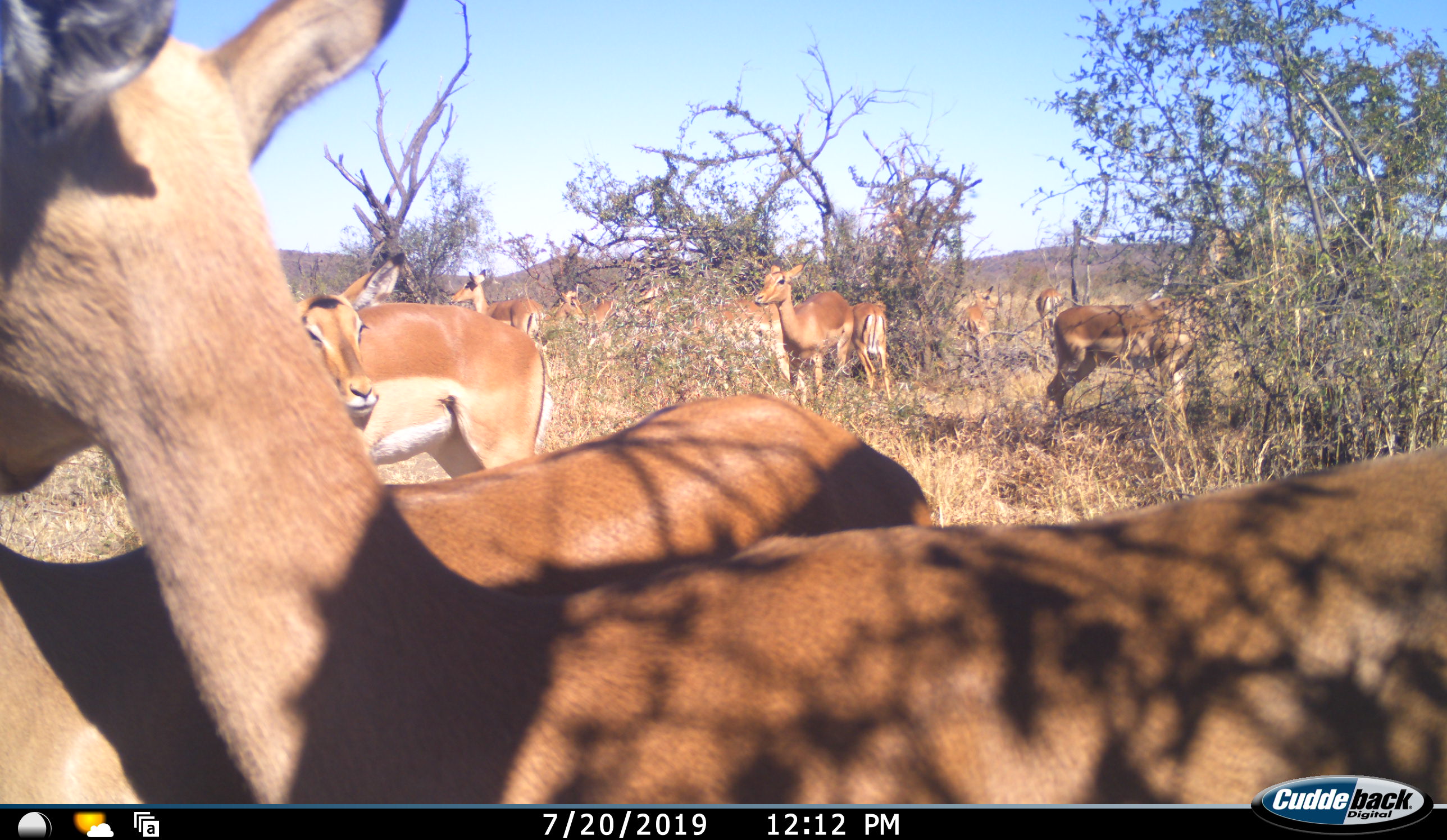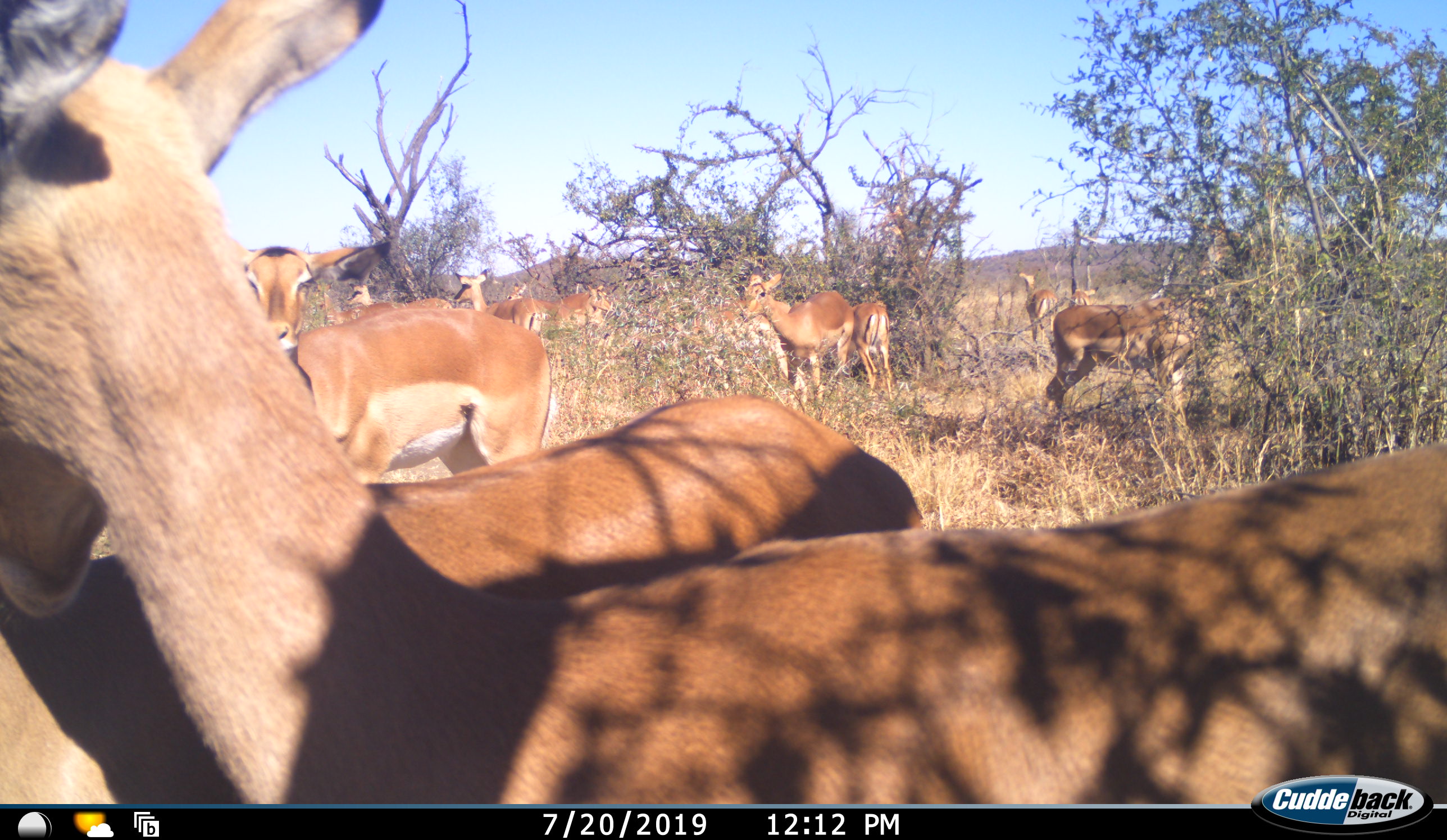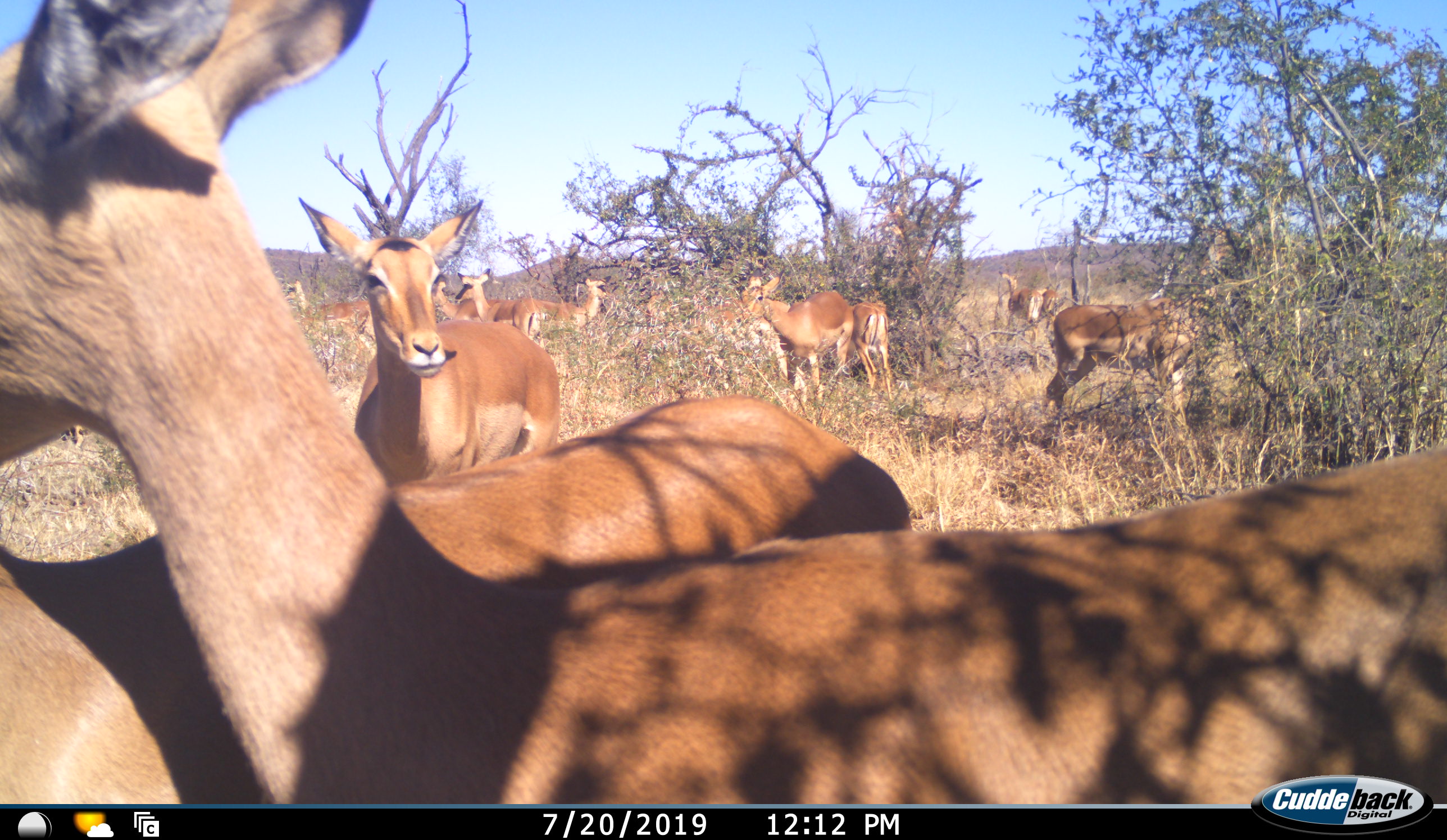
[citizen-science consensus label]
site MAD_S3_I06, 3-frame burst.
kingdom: Animalia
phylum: Chordata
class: Mammalia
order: Artiodactyla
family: Bovidae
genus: Aepyceros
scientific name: Aepyceros melampus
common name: impala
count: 11-50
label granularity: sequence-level